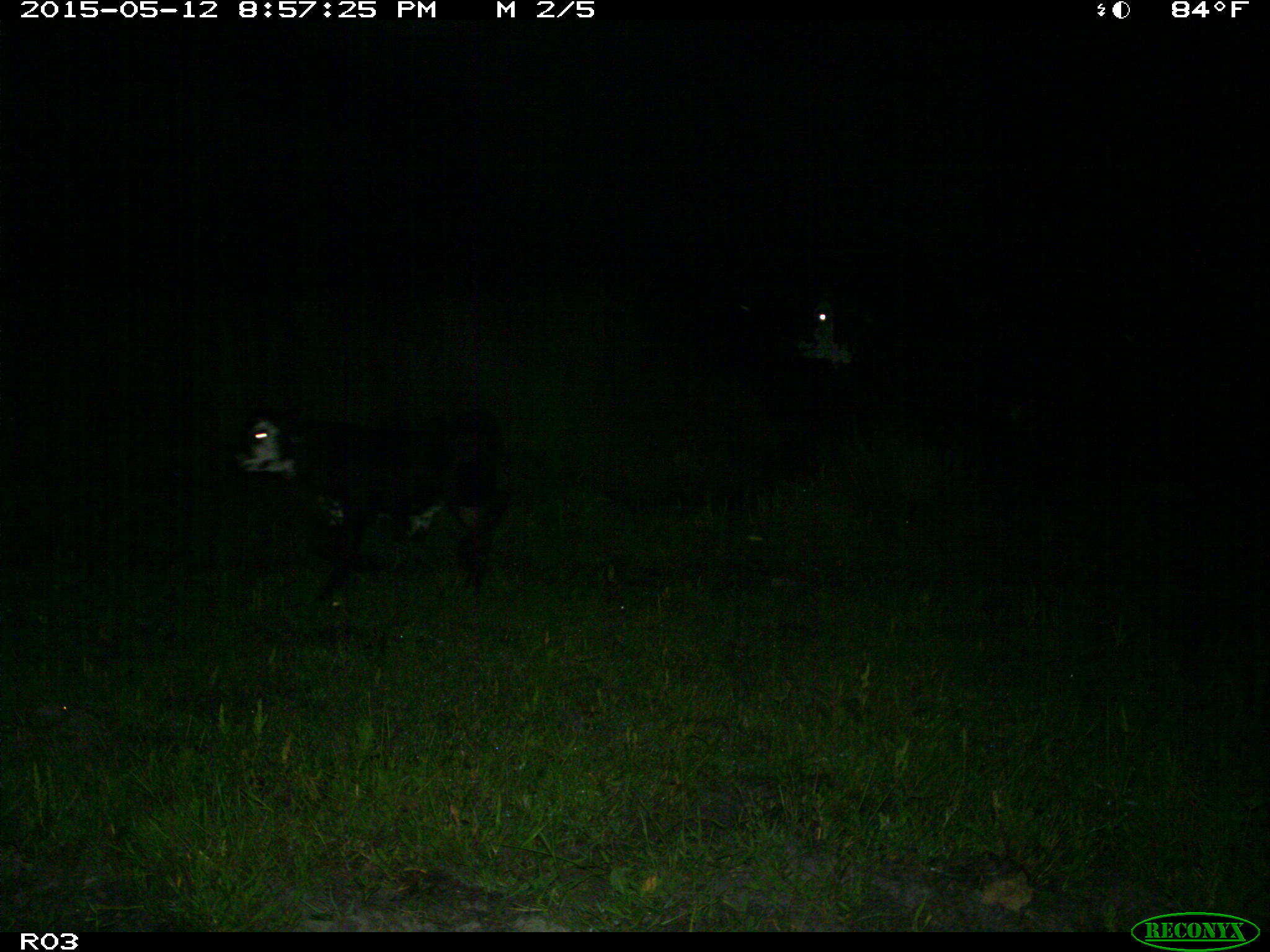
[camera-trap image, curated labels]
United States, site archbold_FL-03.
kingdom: Animalia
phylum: Chordata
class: Mammalia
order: Artiodactyla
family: Bovidae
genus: Bos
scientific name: Bos taurus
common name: domestic cow